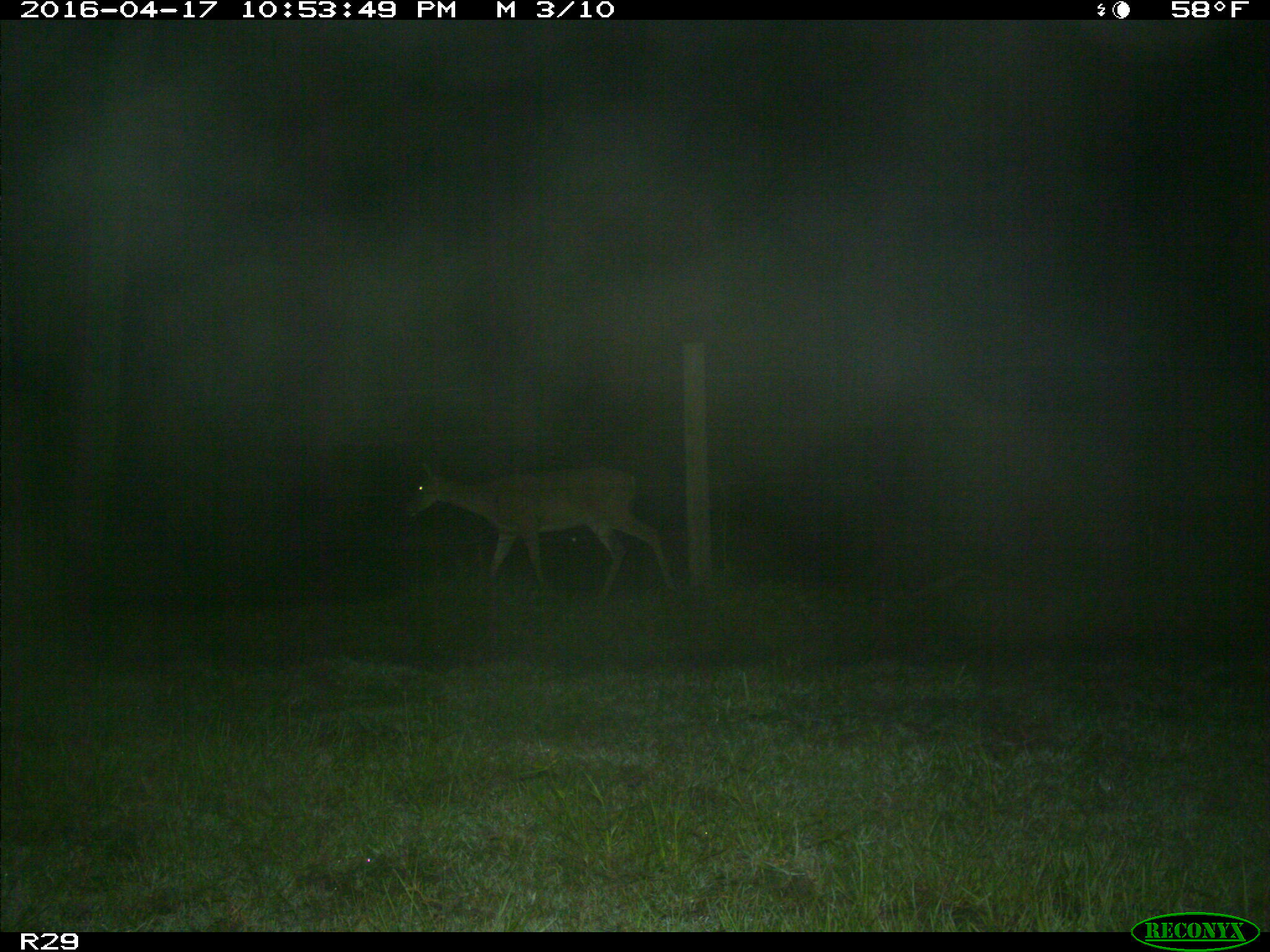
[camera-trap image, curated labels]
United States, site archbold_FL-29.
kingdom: Animalia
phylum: Chordata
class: Mammalia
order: Artiodactyla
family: Cervidae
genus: Odocoileus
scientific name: Odocoileus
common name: deer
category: unidentified deer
Unidentified deer (deer) (Odocoileus).